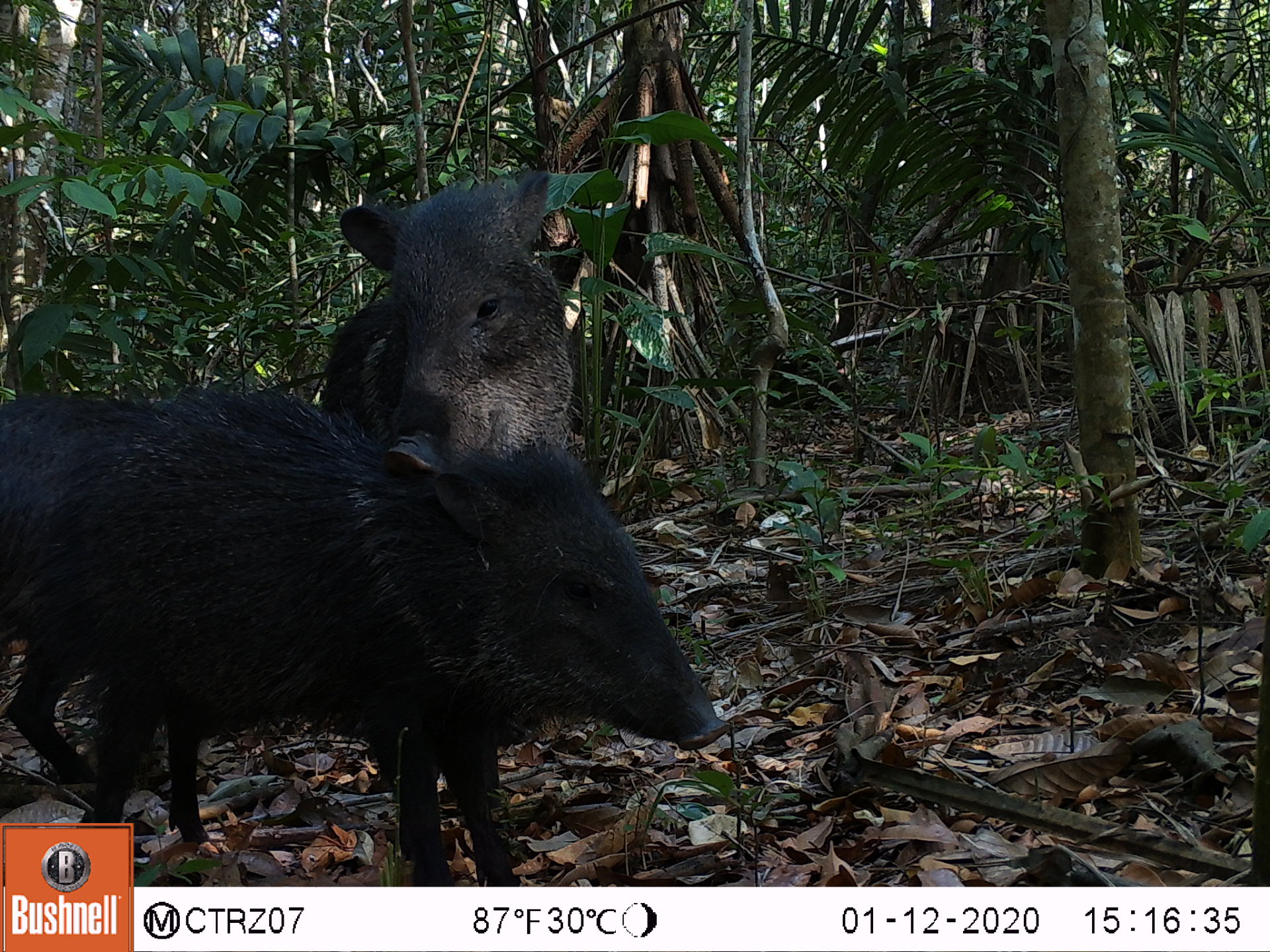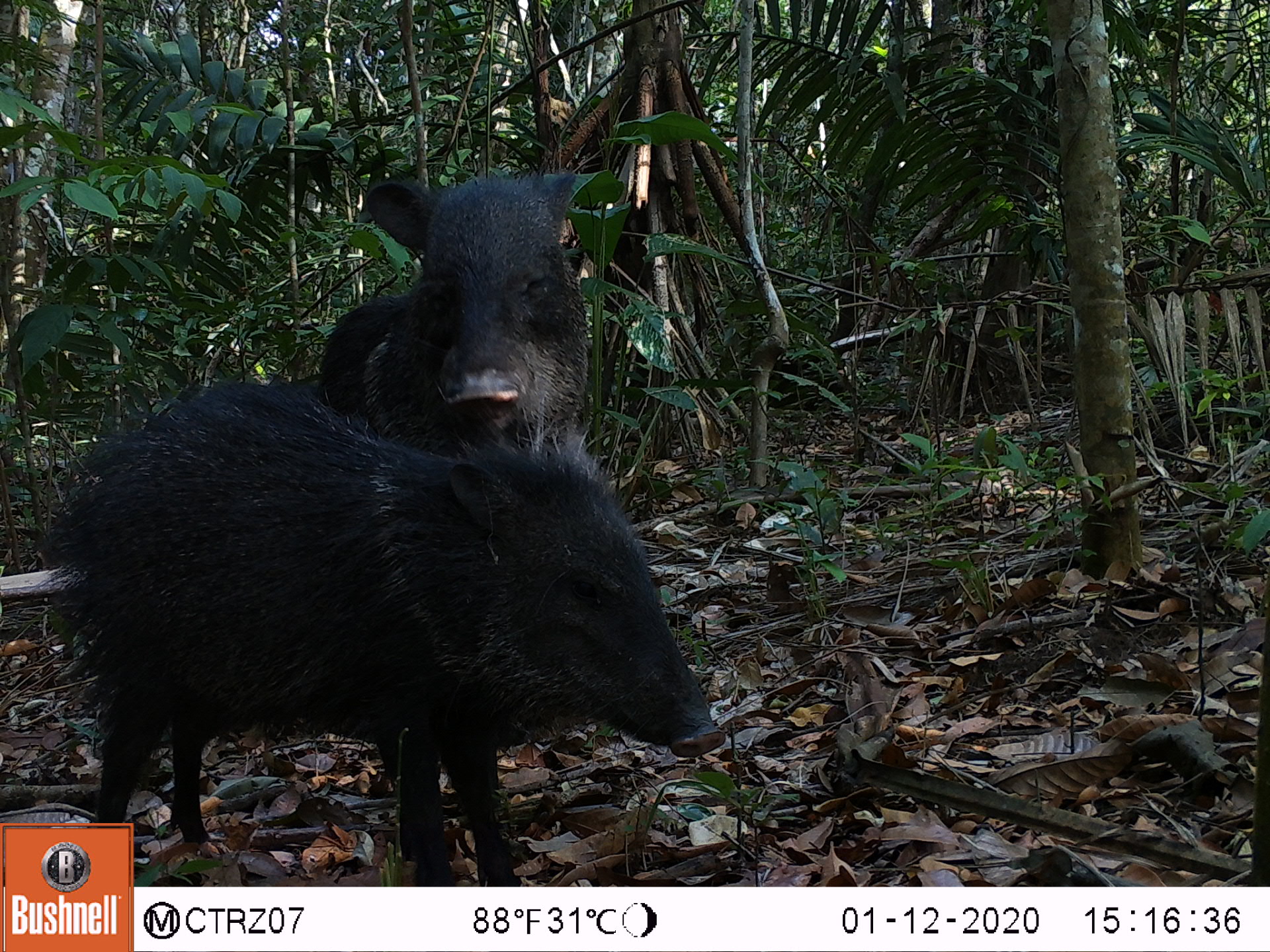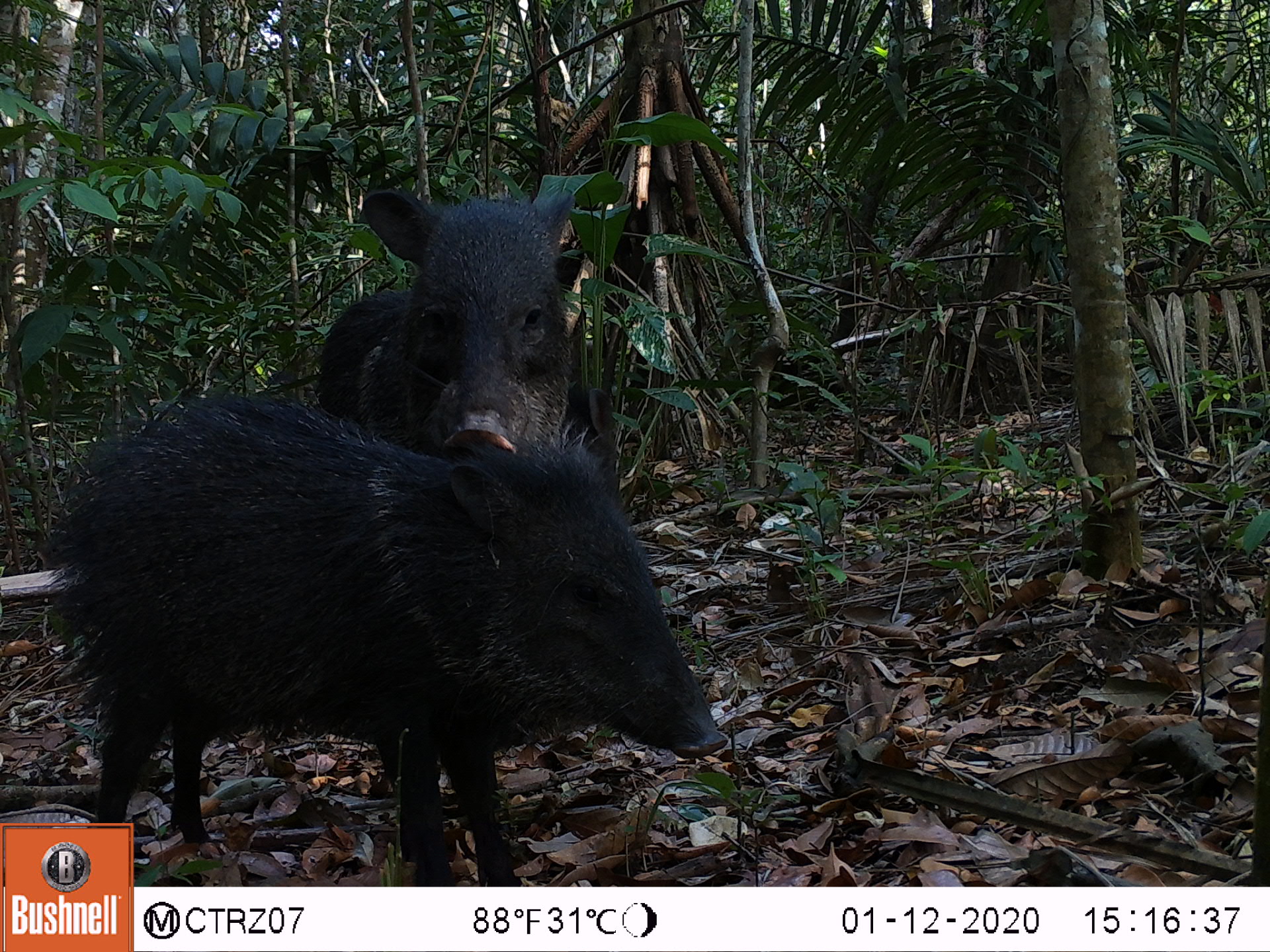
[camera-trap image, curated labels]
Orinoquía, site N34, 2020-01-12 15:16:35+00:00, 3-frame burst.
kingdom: Animalia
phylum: Chordata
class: Mammalia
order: Artiodactyla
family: Tayassuidae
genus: Pecari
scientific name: Pecari tajacu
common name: collared peccary